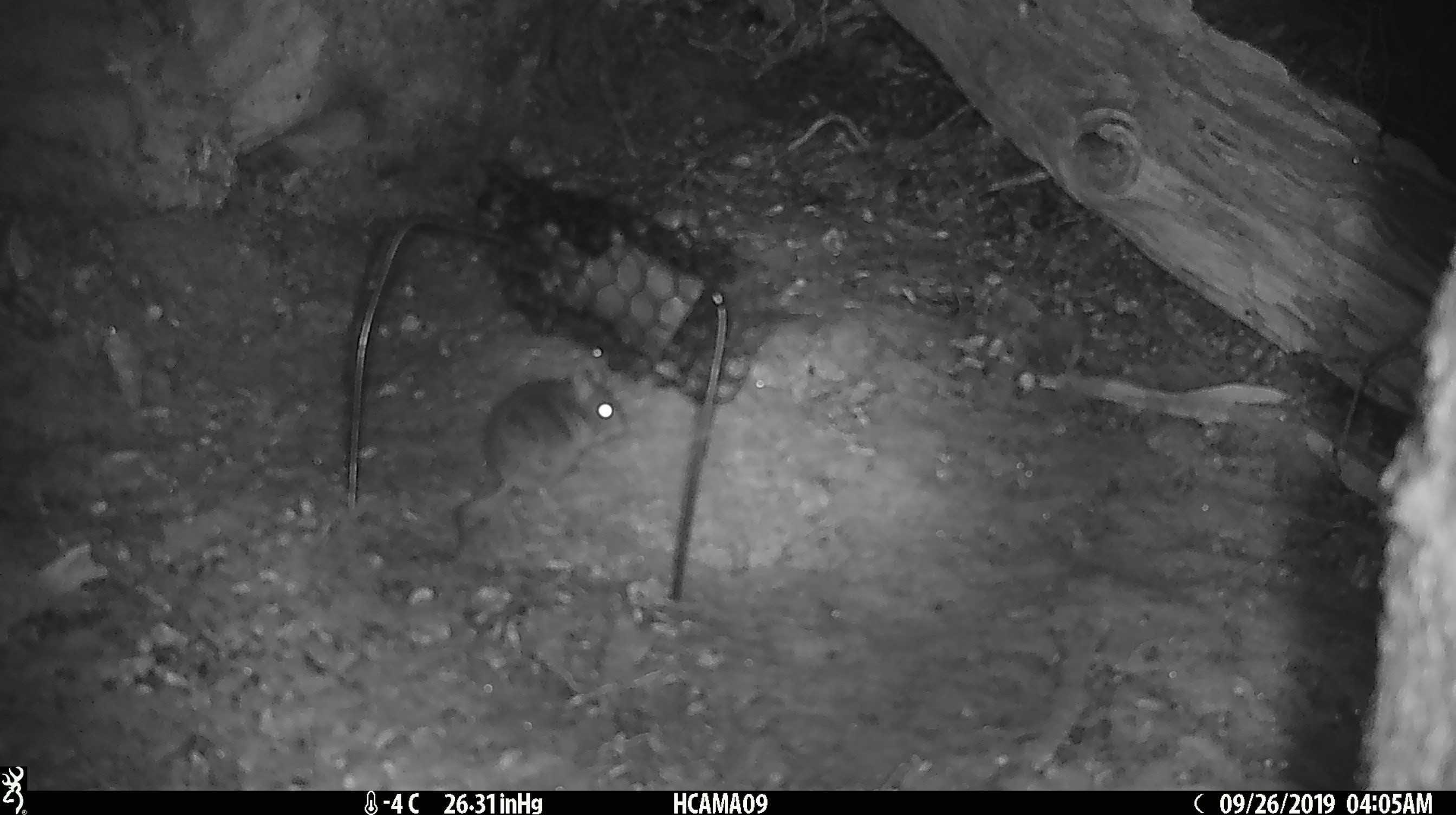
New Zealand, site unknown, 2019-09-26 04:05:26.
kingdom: Animalia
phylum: Chordata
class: Mammalia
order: Rodentia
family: Muridae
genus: Mus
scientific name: Mus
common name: mouse